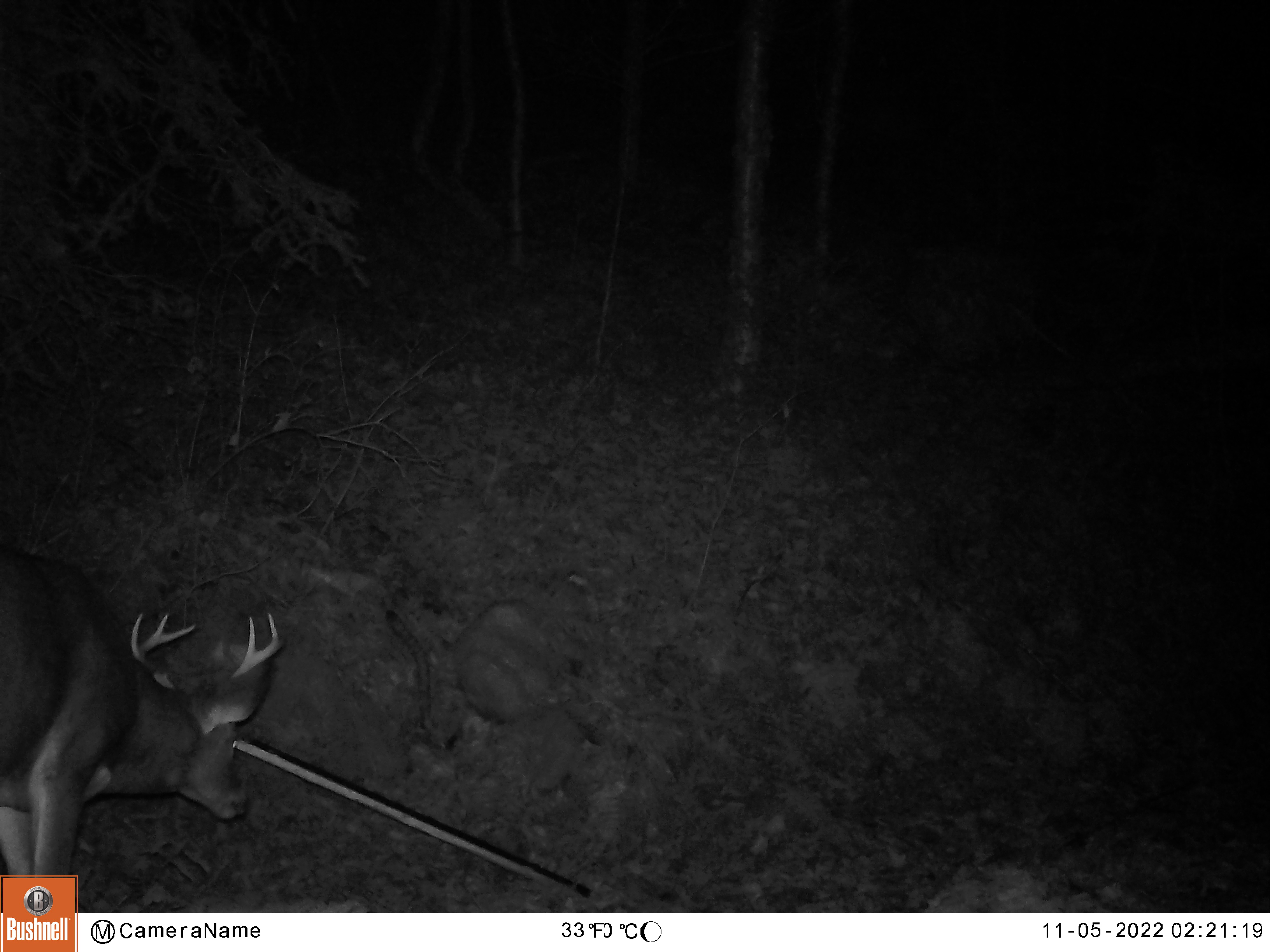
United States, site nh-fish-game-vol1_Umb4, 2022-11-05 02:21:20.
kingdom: Animalia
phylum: Chordata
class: Mammalia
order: Artiodactyla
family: Cervidae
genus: Odocoileus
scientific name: Odocoileus virginianus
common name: white-tailed deer